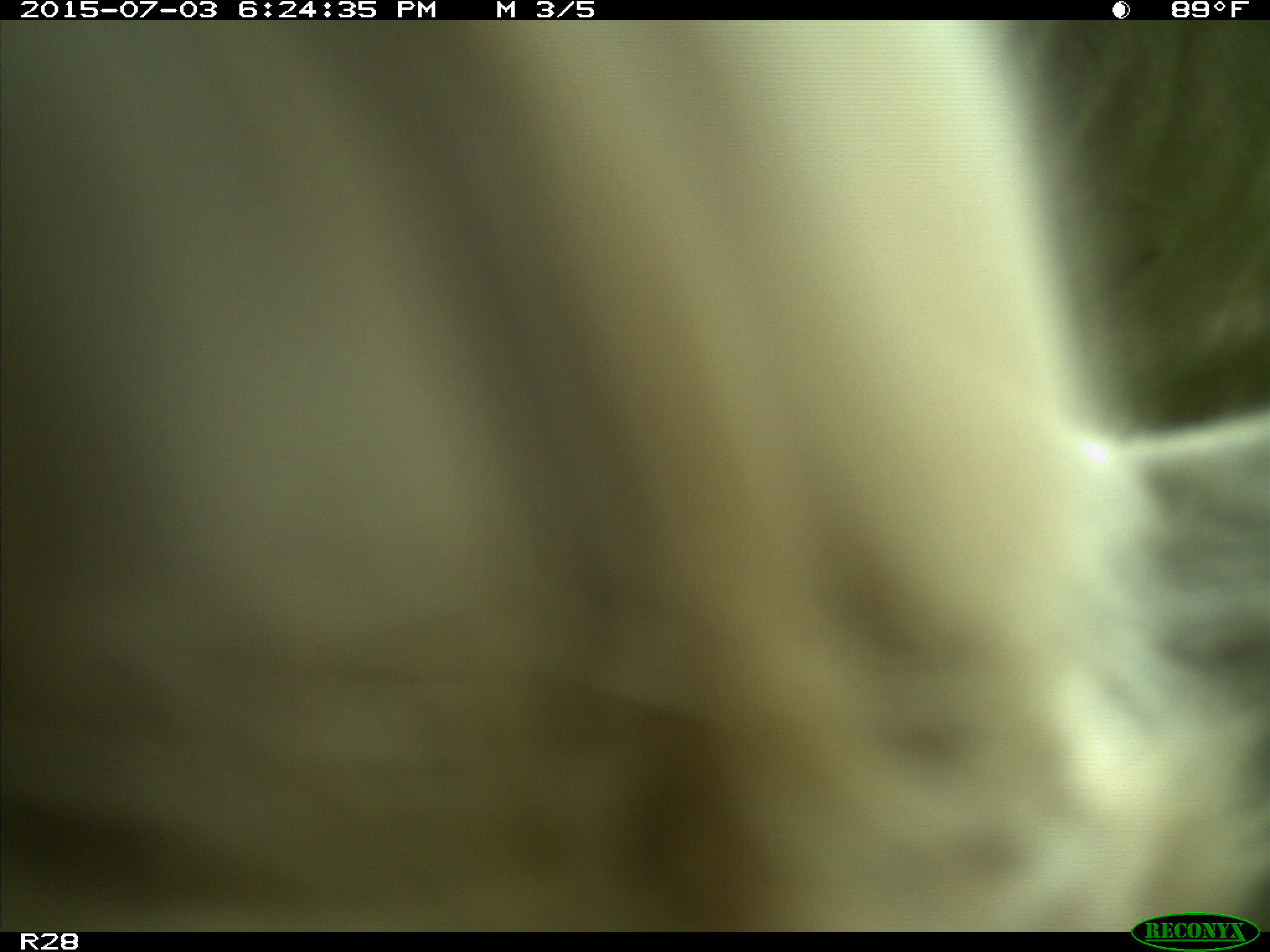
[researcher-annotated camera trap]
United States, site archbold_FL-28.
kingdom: Animalia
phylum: Chordata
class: Mammalia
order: Artiodactyla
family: Bovidae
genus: Bos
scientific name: Bos taurus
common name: domestic cow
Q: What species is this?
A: Bos taurus (domestic cow).